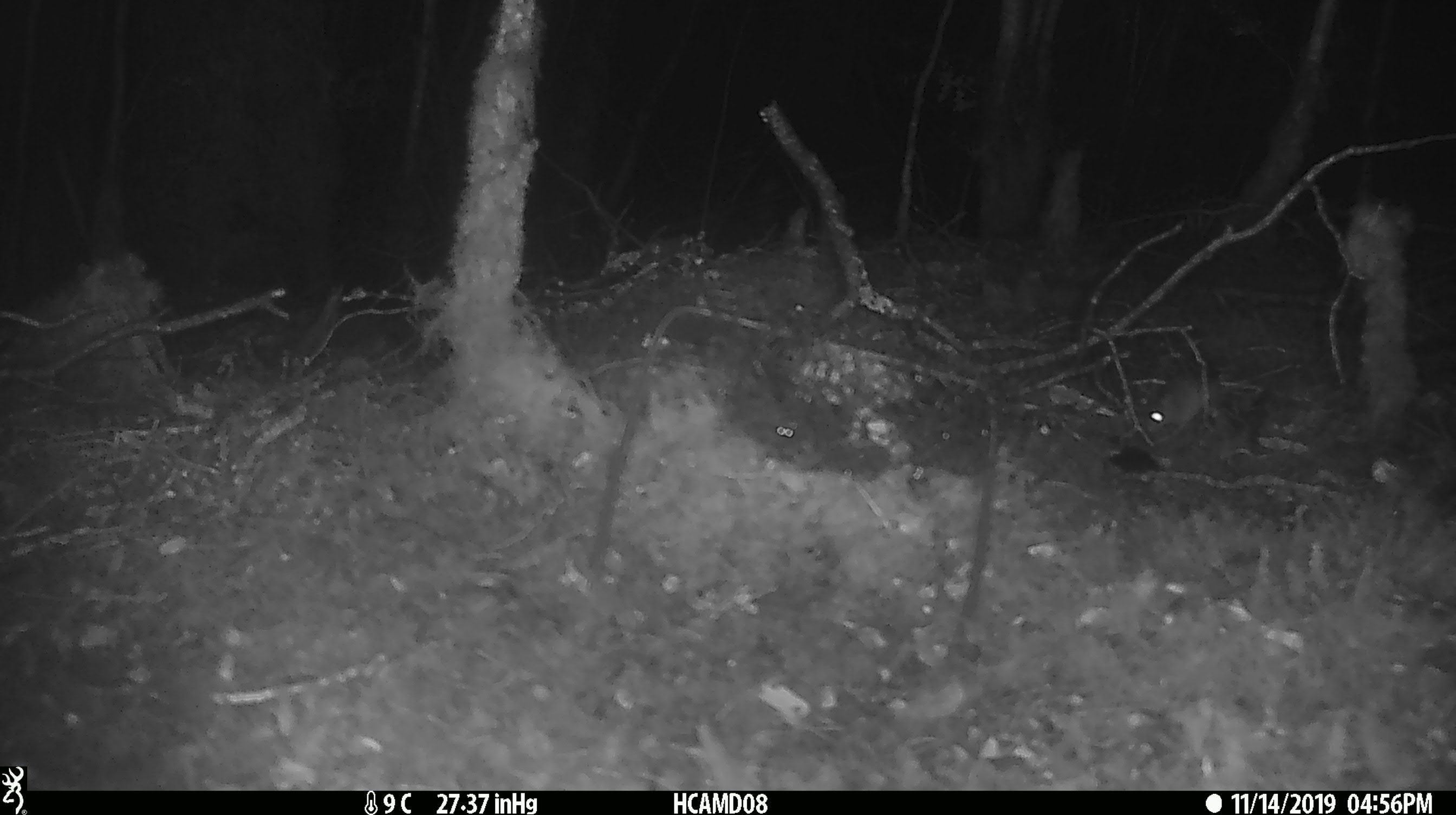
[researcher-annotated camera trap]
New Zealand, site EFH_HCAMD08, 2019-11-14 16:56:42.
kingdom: Animalia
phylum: Chordata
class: Mammalia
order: Rodentia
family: Muridae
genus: Mus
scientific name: Mus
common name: mouse